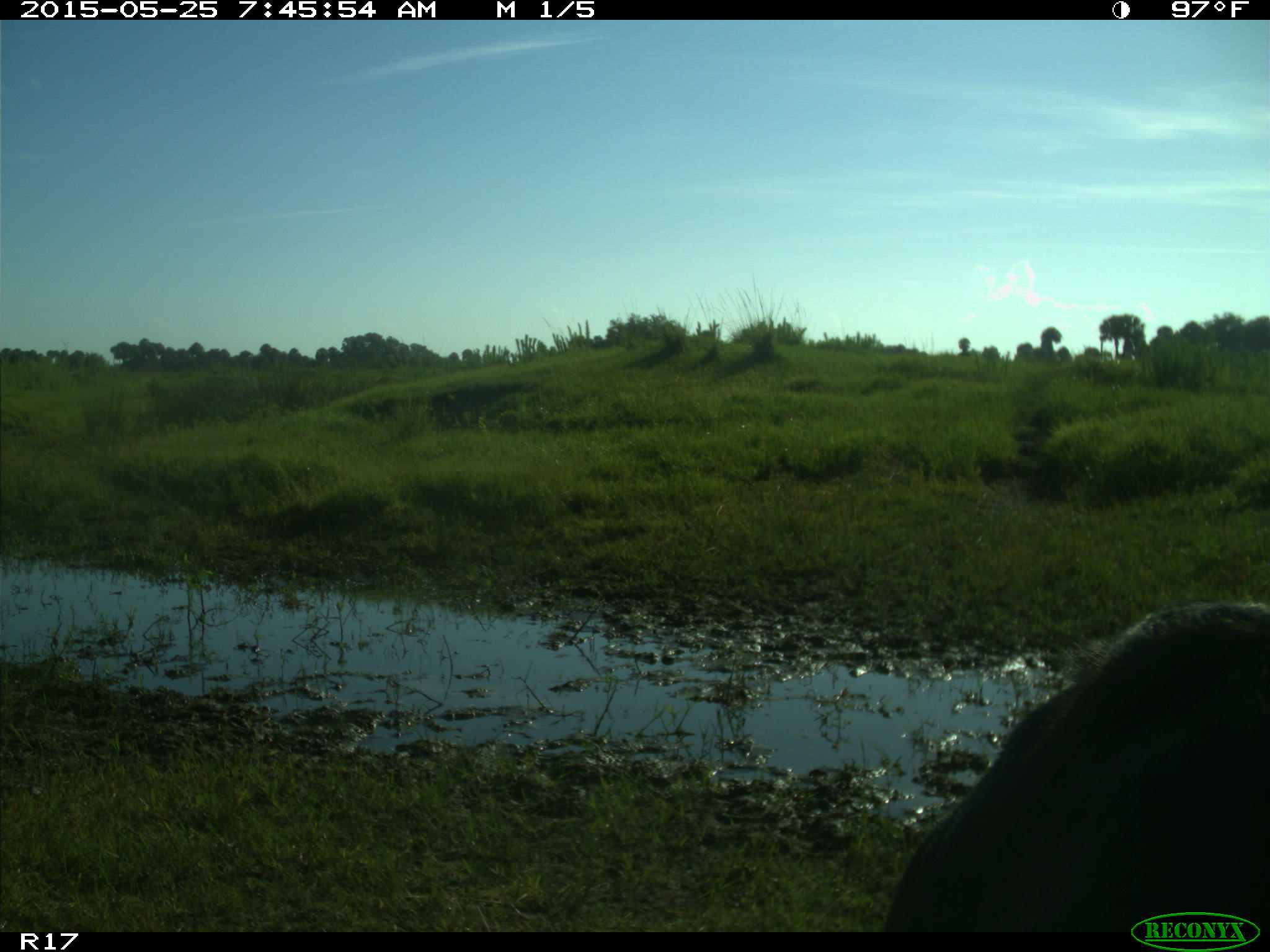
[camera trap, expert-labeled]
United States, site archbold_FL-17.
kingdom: Animalia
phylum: Chordata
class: Mammalia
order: Artiodactyla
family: Bovidae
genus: Bos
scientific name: Bos taurus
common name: domestic cow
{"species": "Bos taurus (domestic cow)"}